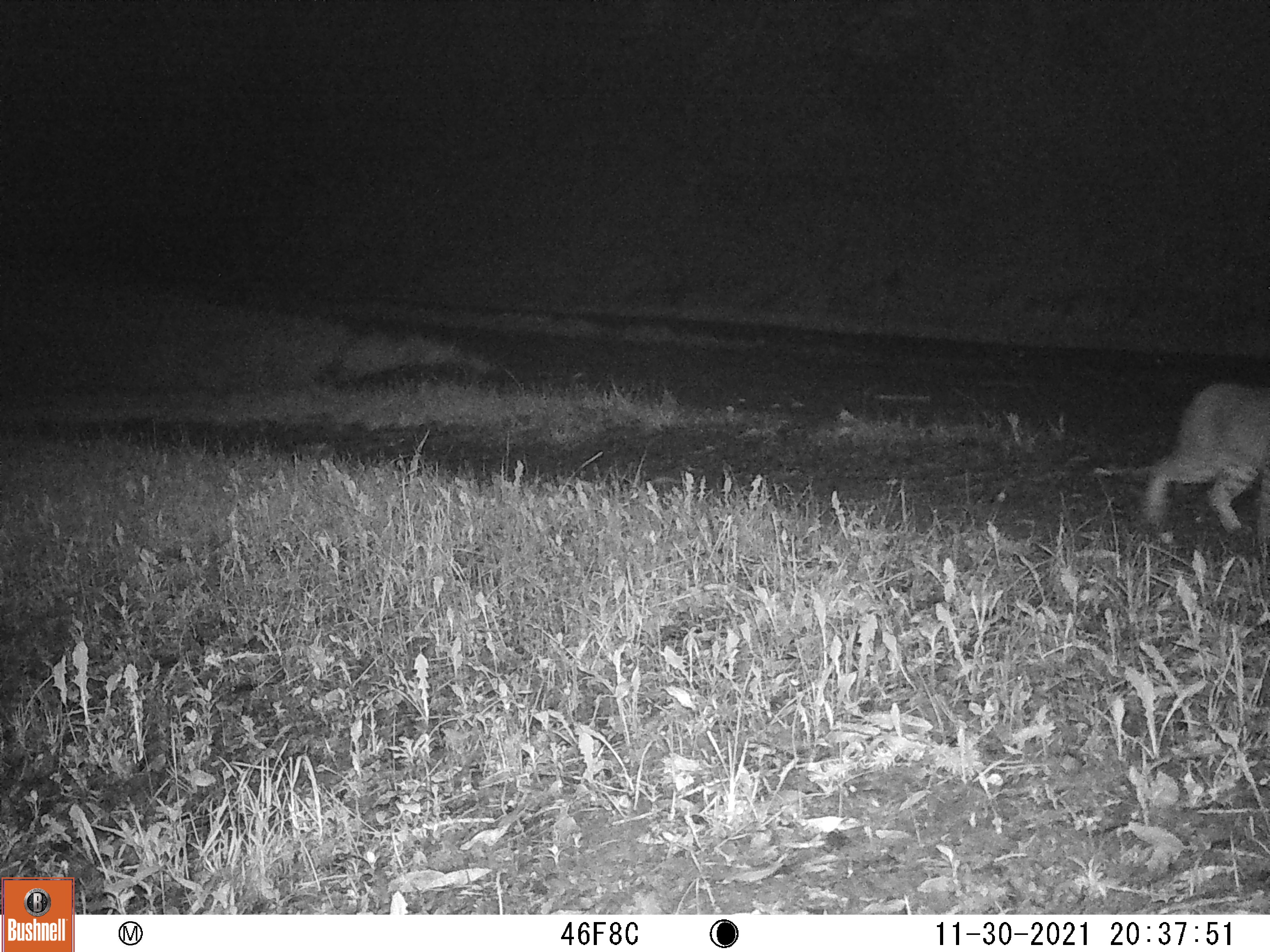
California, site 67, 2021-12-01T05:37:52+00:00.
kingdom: Animalia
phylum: Chordata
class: Mammalia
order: Carnivora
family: Felidae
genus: Lynx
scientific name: Lynx rufus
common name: bobcat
Bobcat (Lynx rufus).